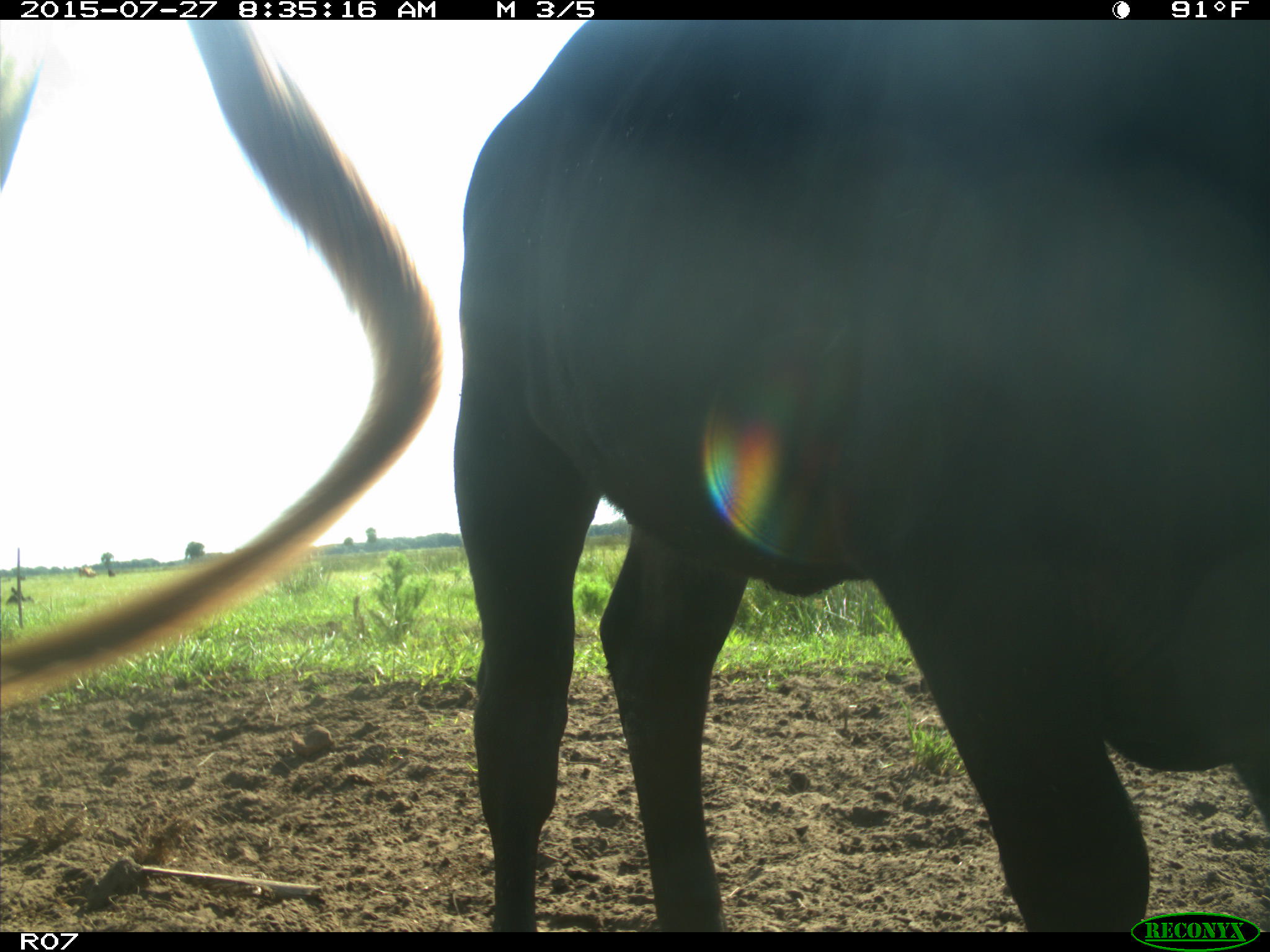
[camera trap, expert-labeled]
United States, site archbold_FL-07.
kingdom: Animalia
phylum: Chordata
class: Mammalia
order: Artiodactyla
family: Bovidae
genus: Bos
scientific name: Bos taurus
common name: domestic cow